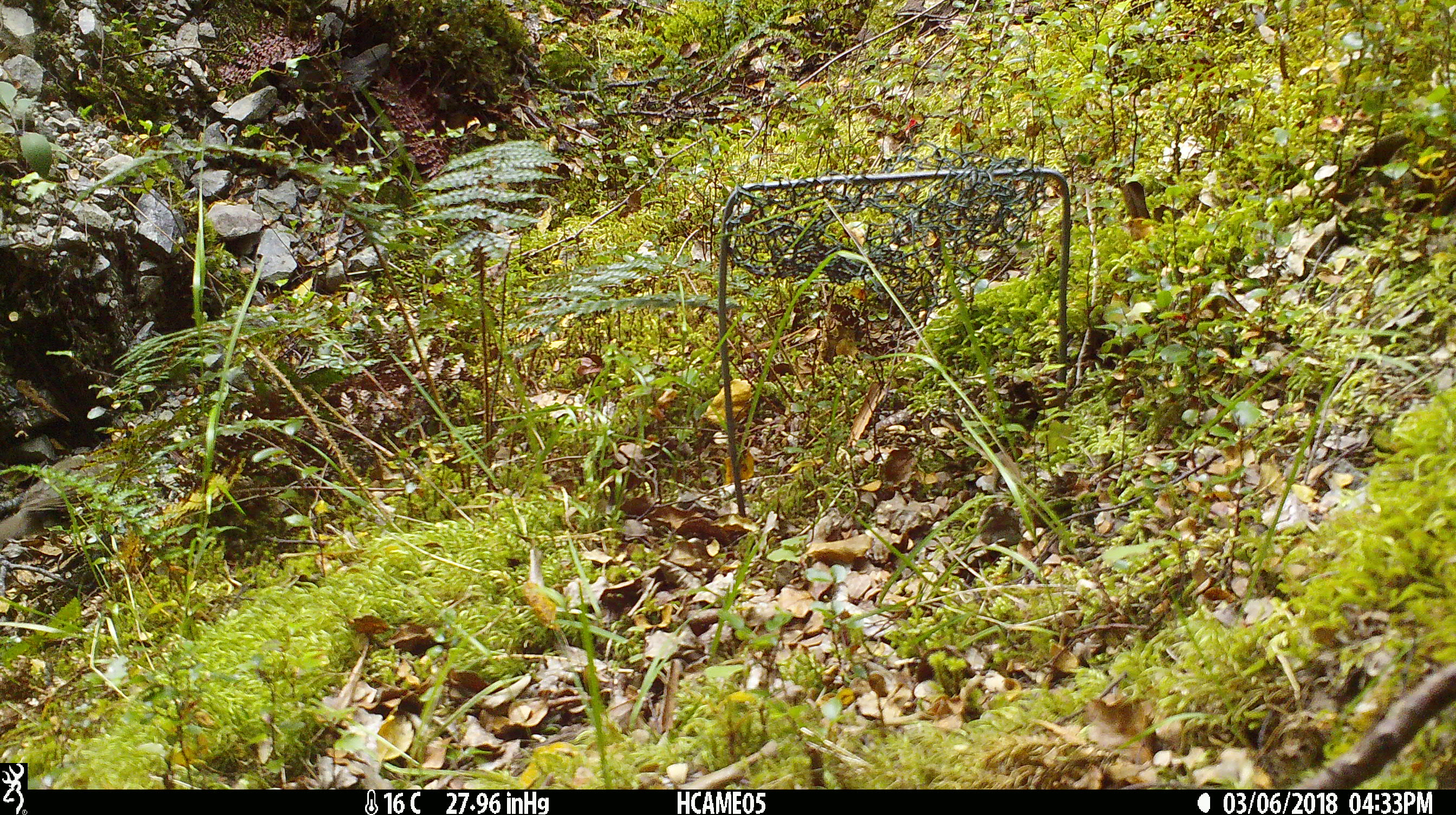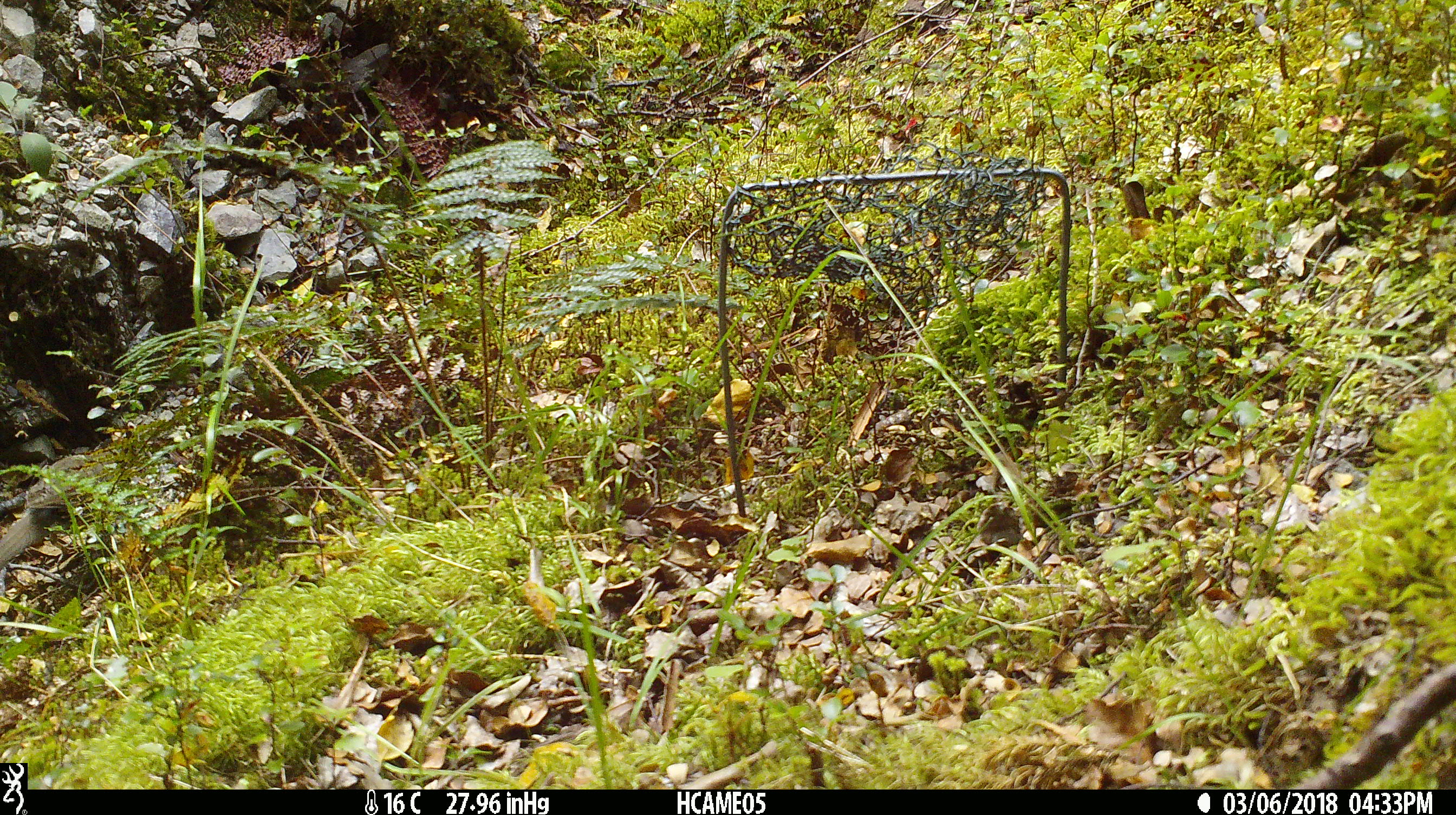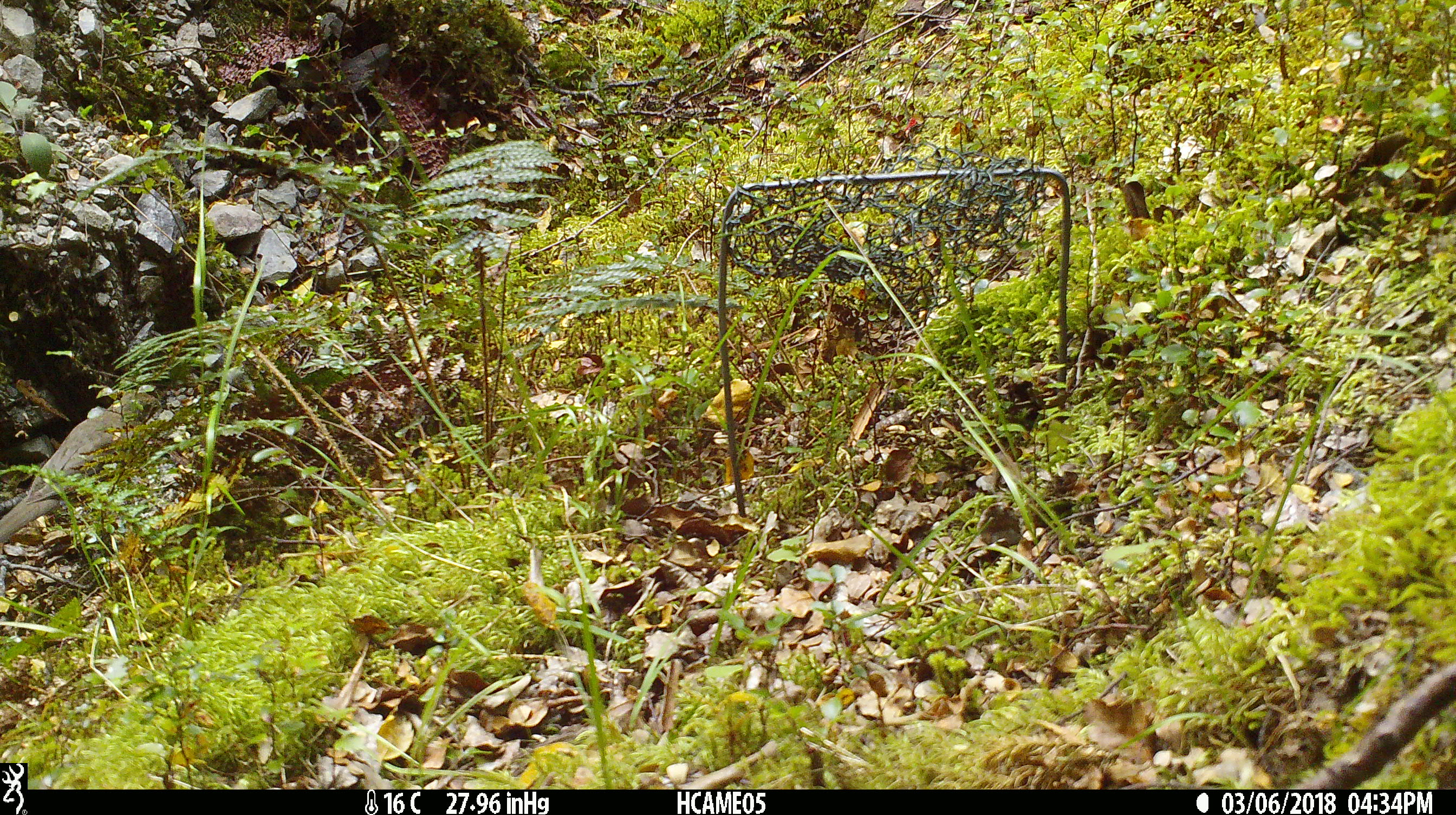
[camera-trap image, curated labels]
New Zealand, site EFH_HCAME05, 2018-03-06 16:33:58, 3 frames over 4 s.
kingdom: Animalia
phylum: Chordata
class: Aves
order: Passeriformes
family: Turdidae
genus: Turdus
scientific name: Turdus philomelos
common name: song thrush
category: thrush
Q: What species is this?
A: Thrush (song thrush) (Turdus philomelos).